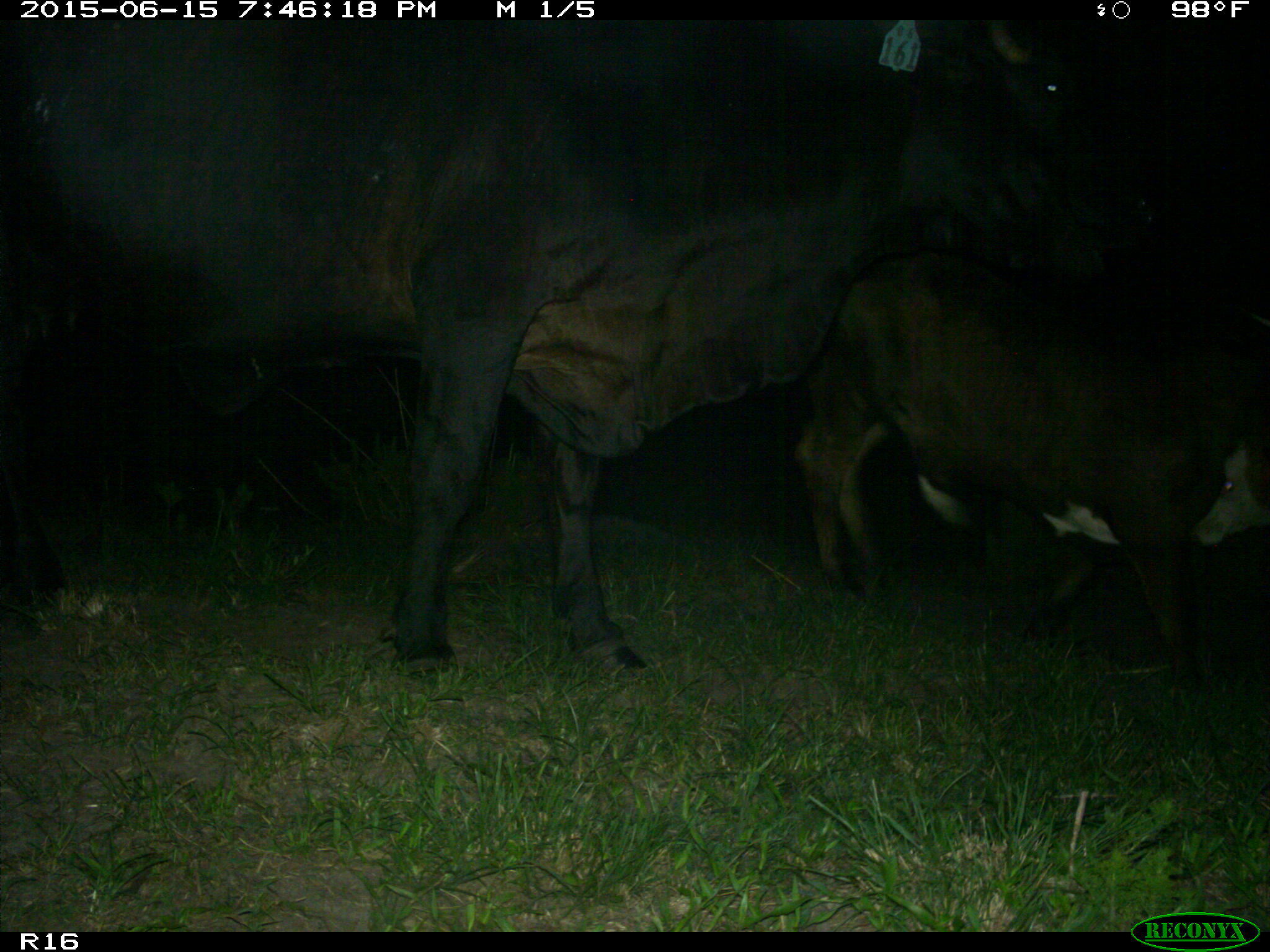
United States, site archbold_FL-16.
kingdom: Animalia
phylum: Chordata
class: Mammalia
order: Artiodactyla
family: Bovidae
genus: Bos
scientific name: Bos taurus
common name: domestic cow